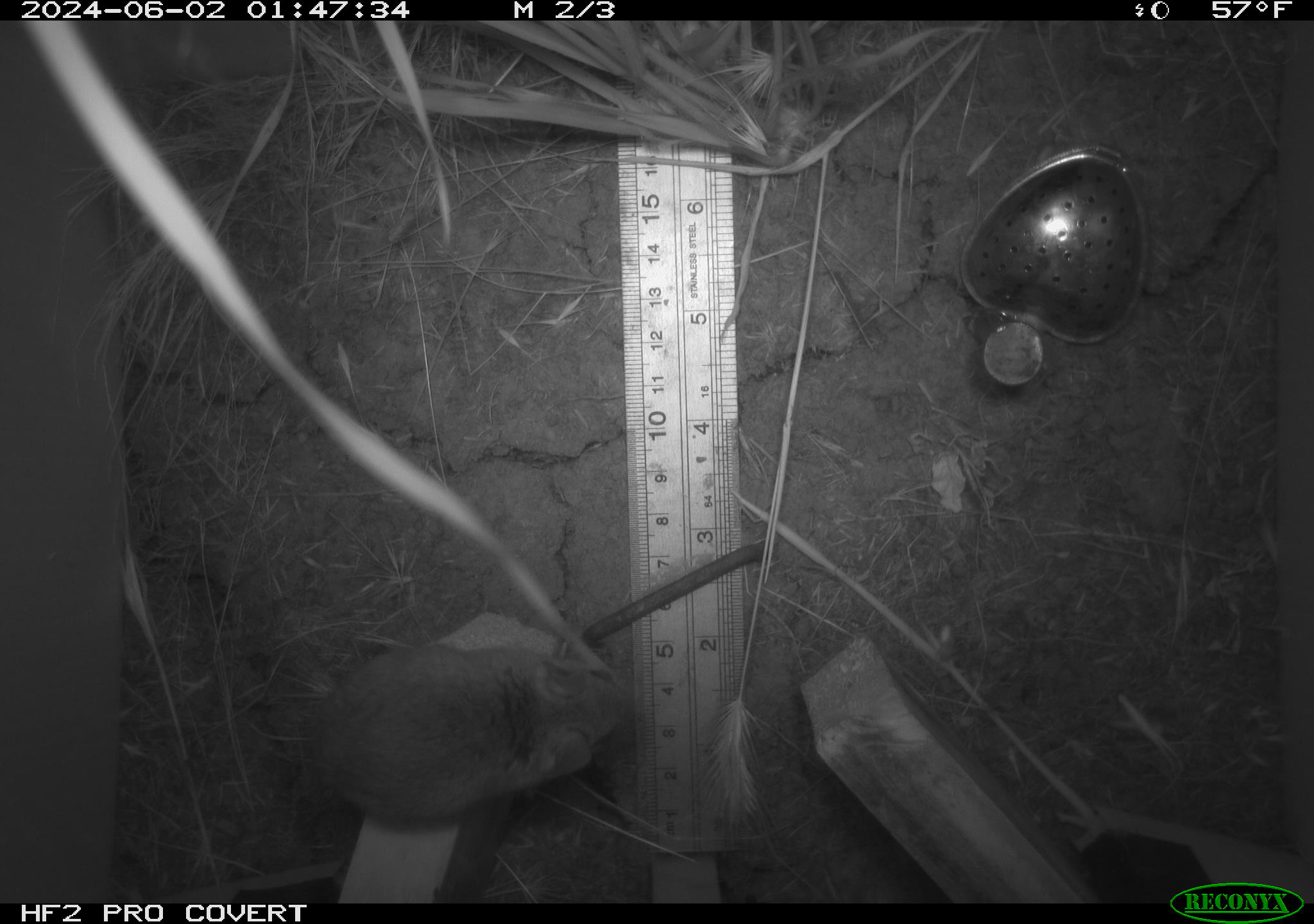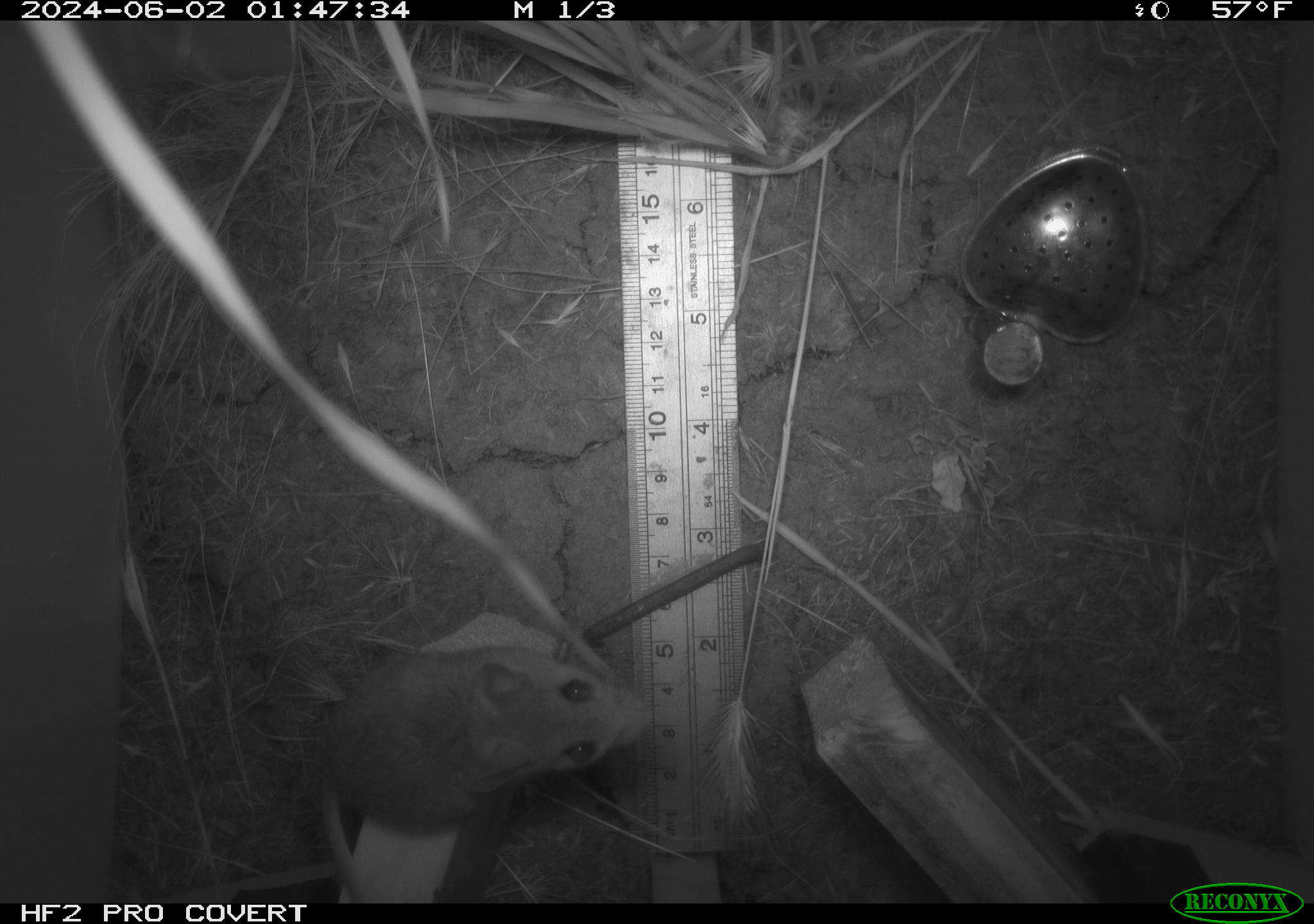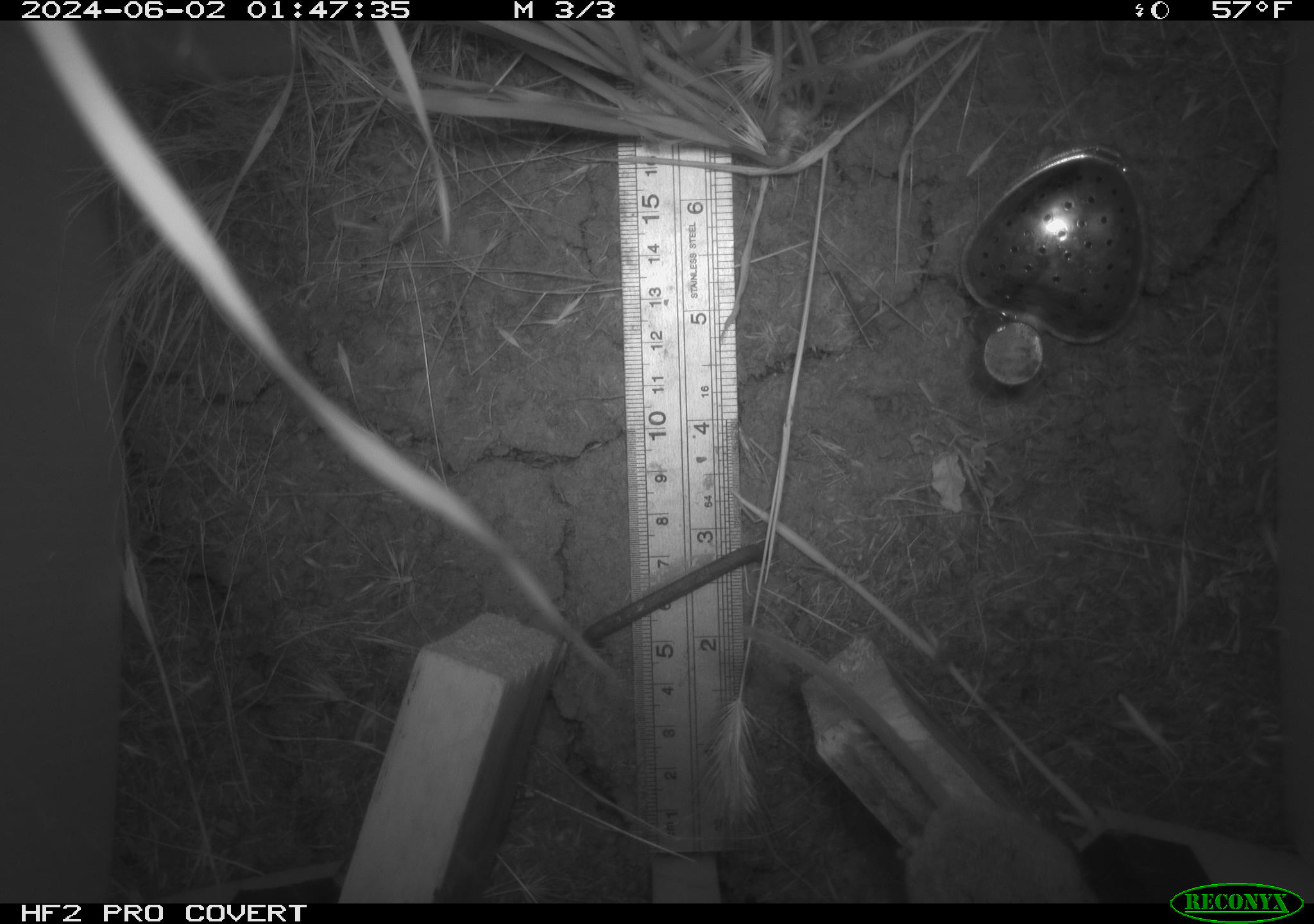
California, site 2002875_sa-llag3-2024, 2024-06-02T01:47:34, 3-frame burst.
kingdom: Animalia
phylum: Chordata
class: Mammalia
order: Rodentia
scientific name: Rodentia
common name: rodent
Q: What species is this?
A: Rodent (Rodentia).